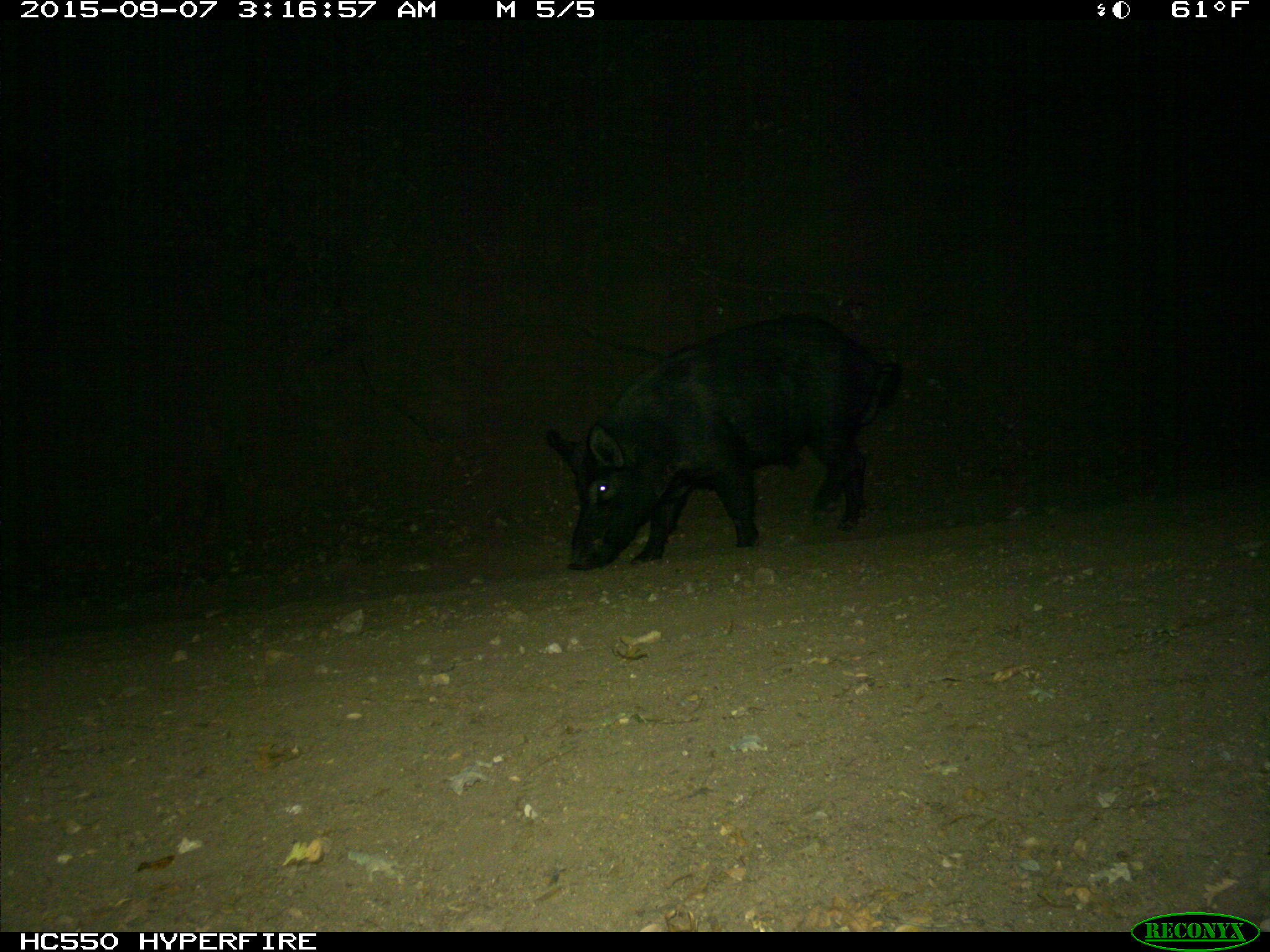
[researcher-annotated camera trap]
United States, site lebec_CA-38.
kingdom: Animalia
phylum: Chordata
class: Mammalia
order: Artiodactyla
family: Suidae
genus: Sus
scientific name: Sus scrofa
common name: wild boar